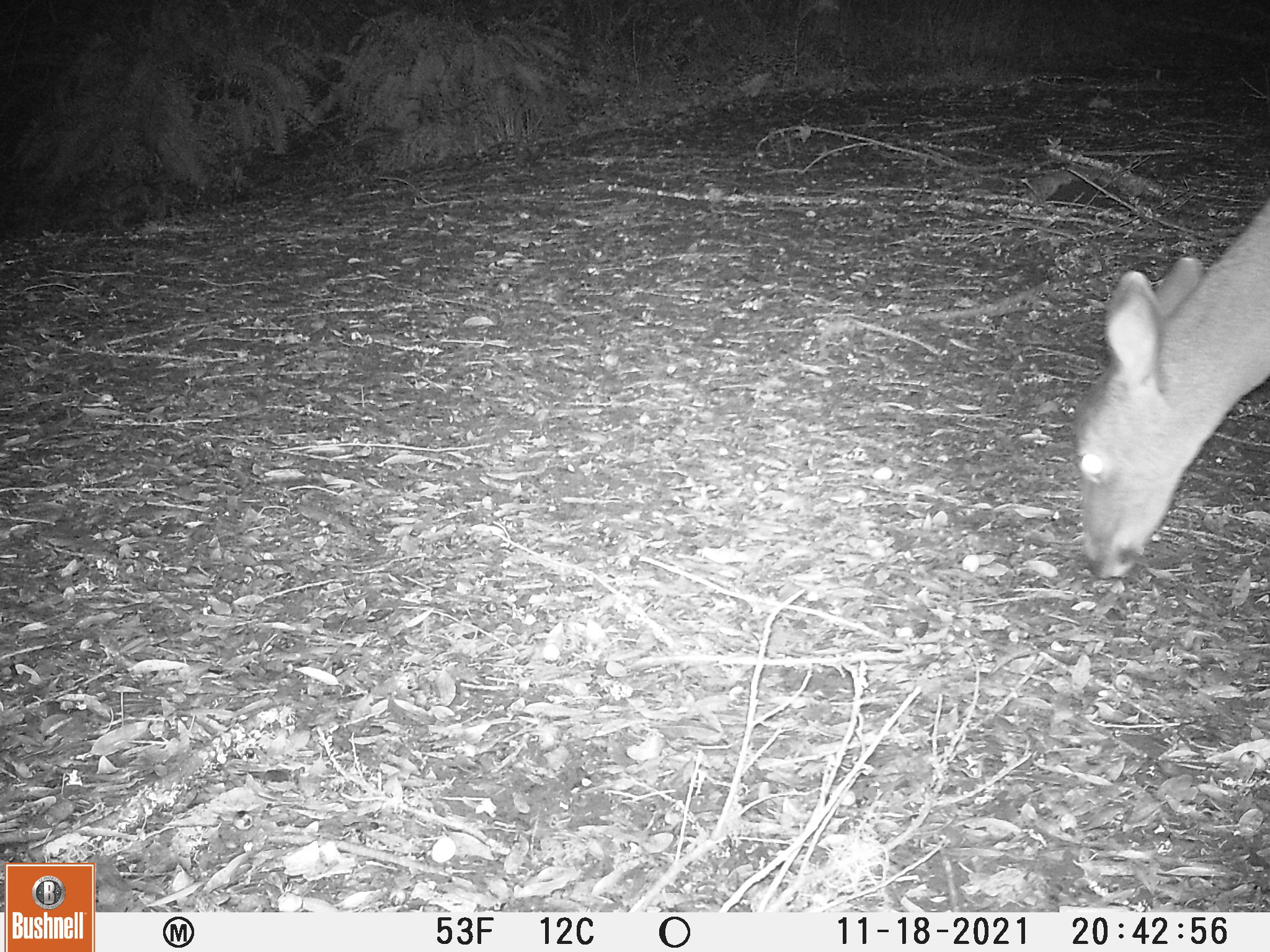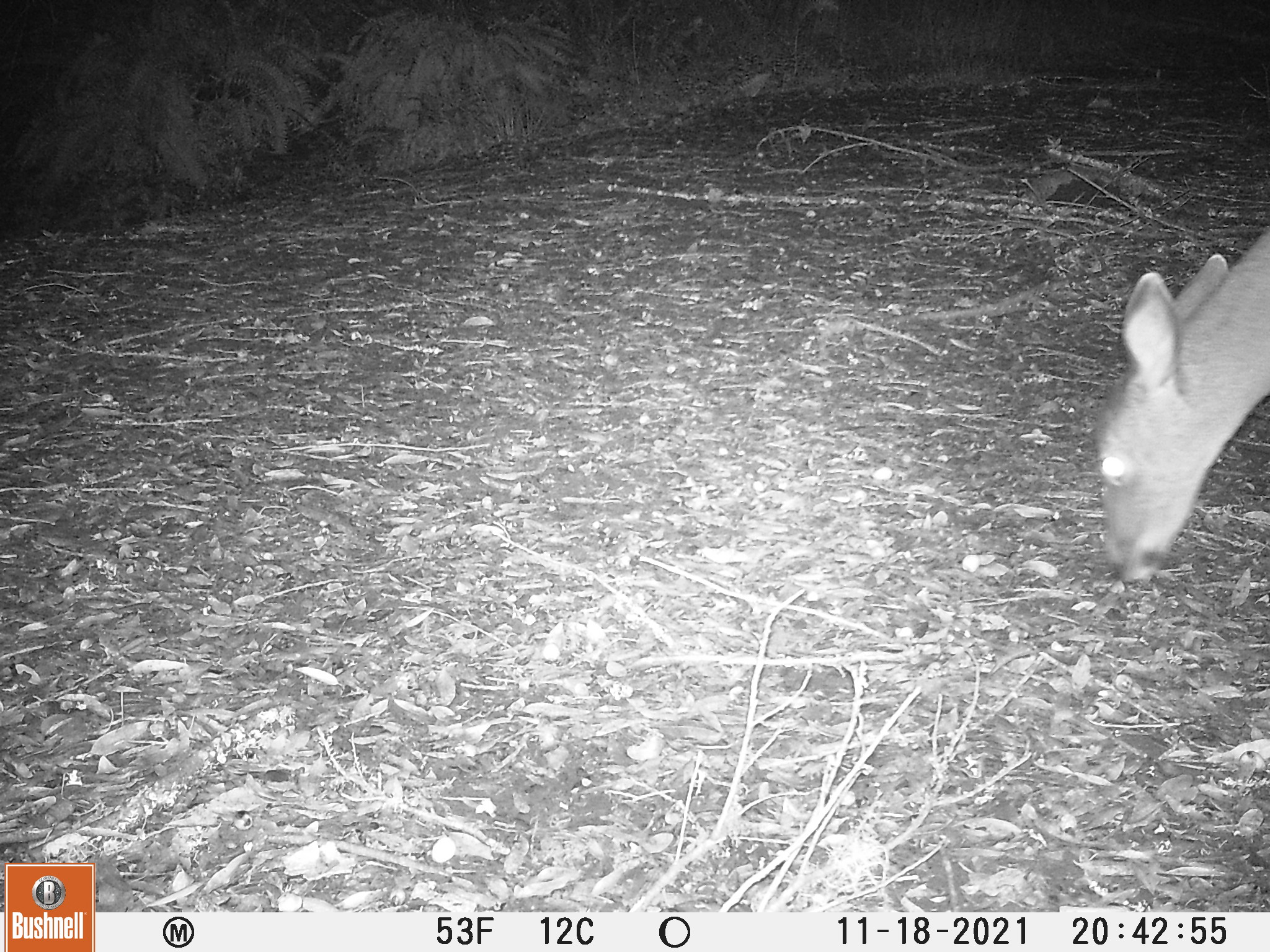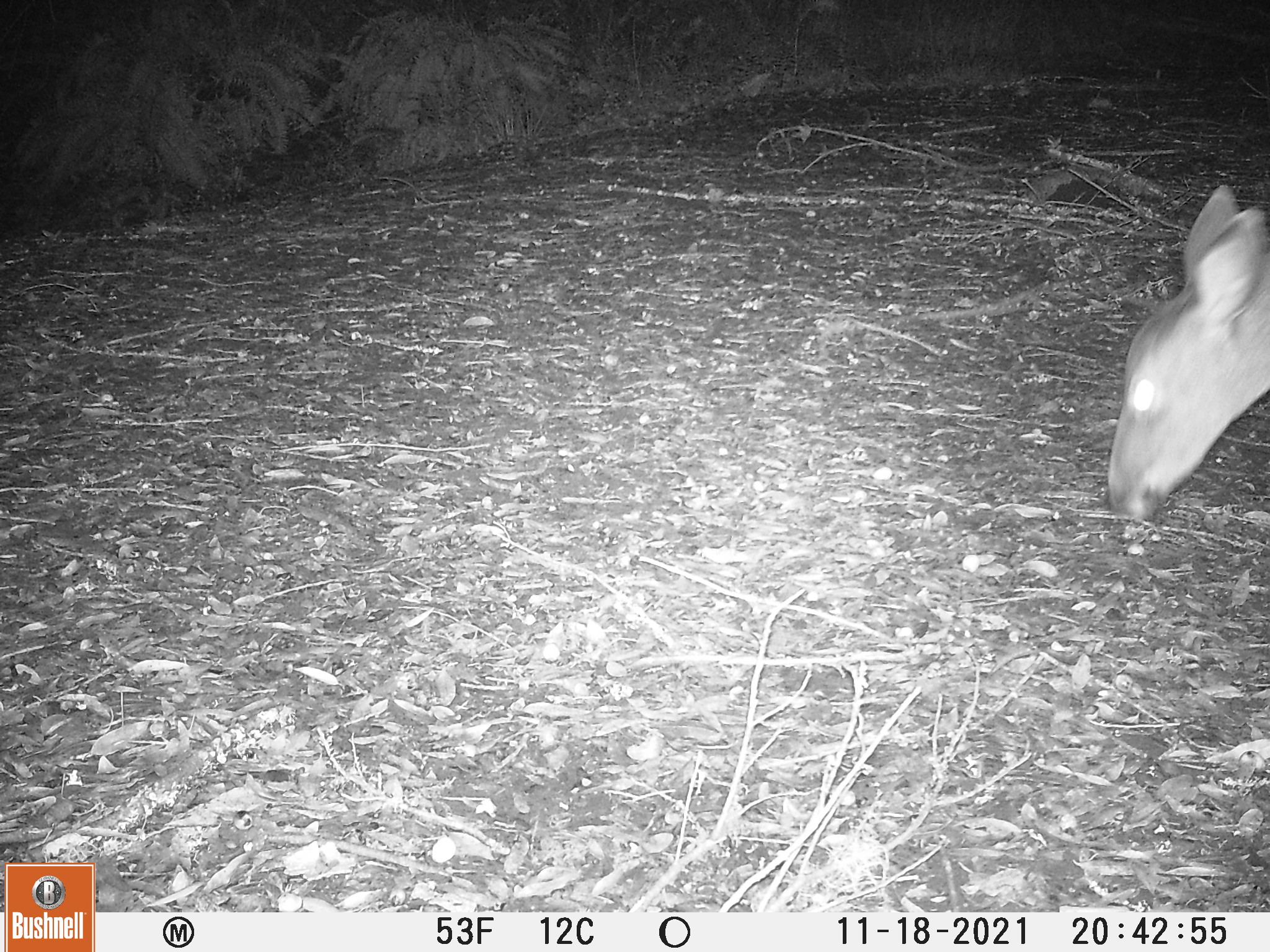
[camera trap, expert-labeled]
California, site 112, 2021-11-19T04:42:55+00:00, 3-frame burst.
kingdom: Animalia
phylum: Chordata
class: Mammalia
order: Artiodactyla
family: Cervidae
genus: Odocoileus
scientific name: Odocoileus hemionus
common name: mule deer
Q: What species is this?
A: Mule deer (Odocoileus hemionus).